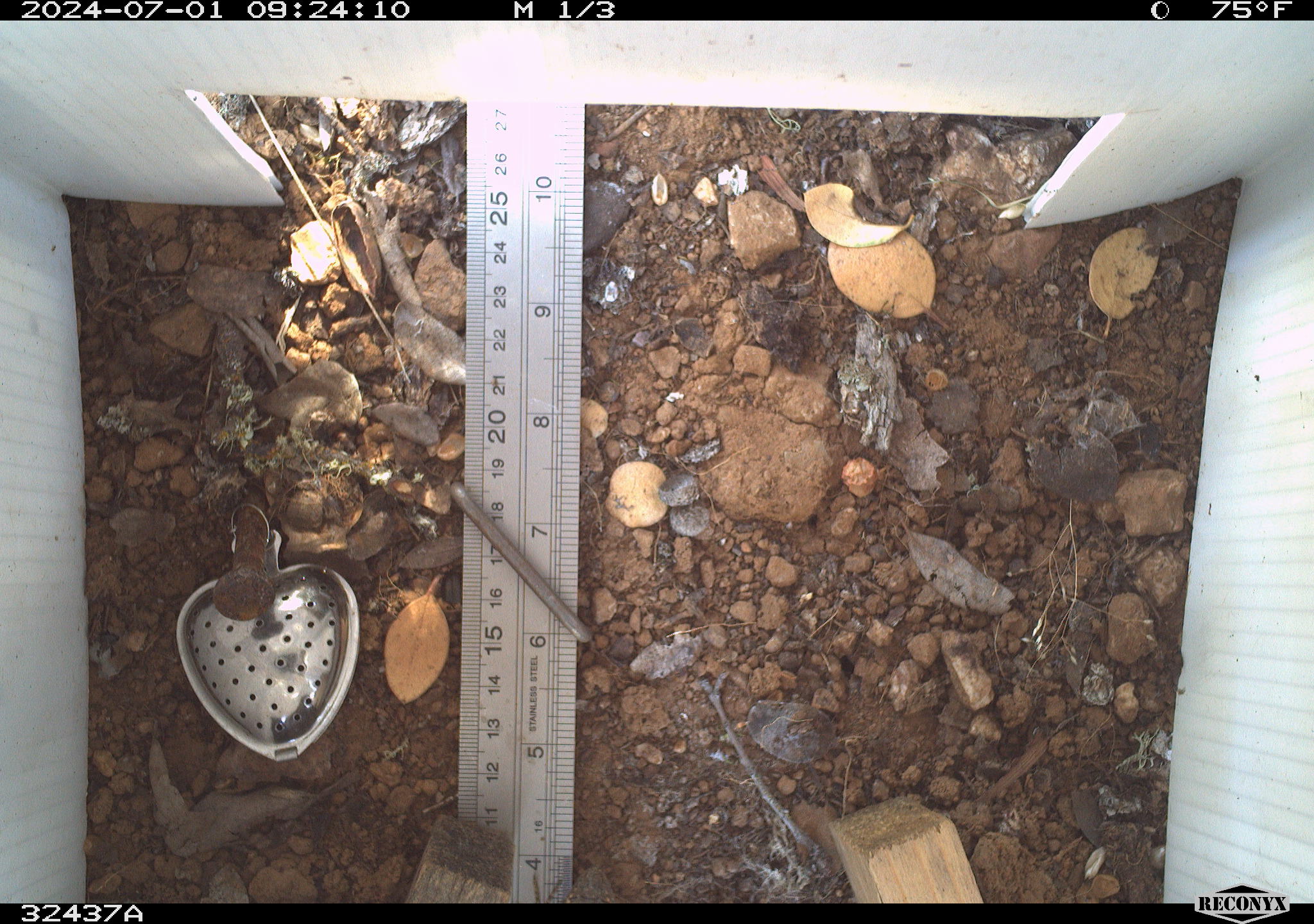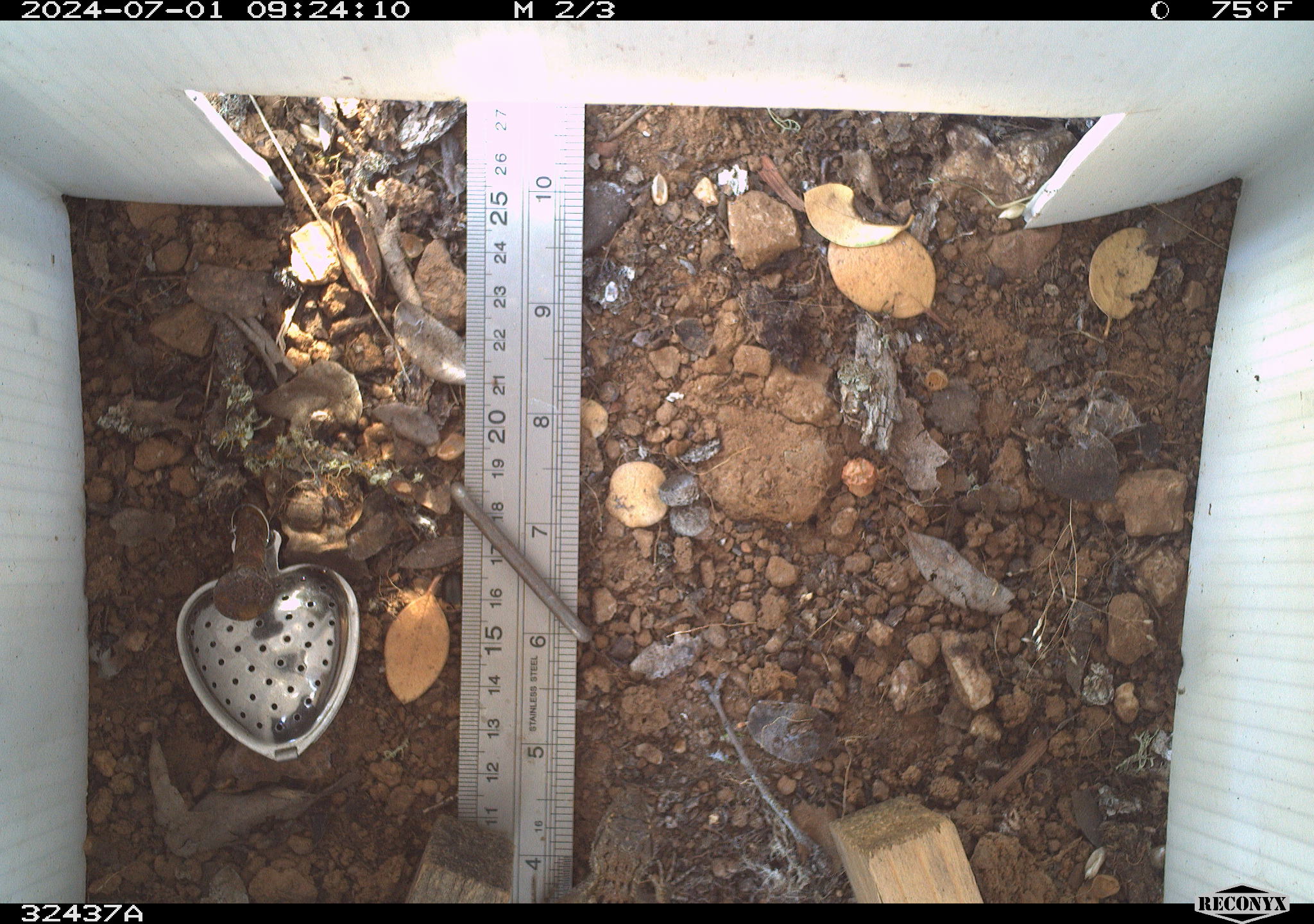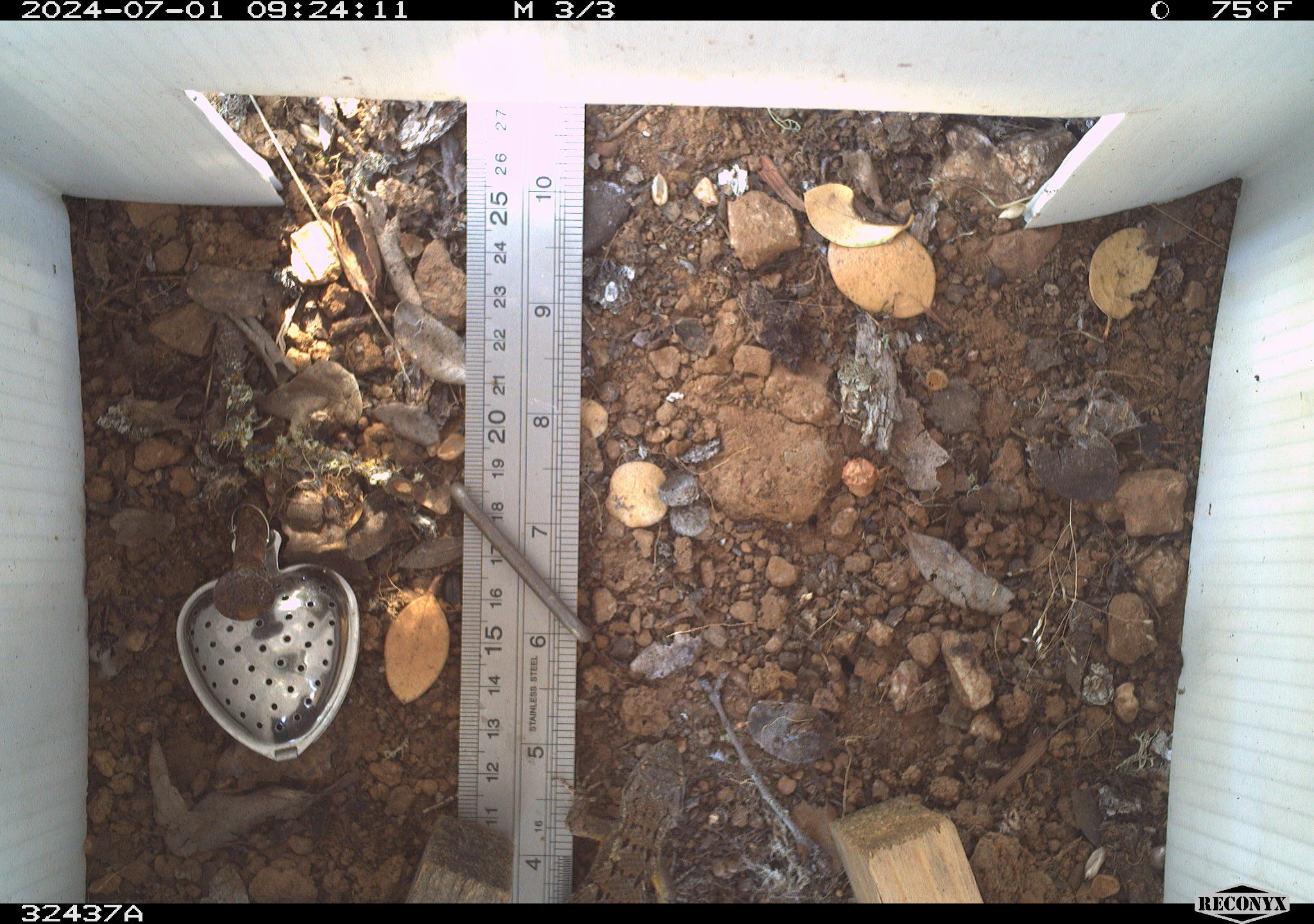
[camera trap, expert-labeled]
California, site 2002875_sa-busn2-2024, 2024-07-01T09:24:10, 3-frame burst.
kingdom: Animalia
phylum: Chordata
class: Reptilia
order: Squamata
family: Phrynosomatidae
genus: Sceloporus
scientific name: Sceloporus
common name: spiny lizards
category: sceloporus species